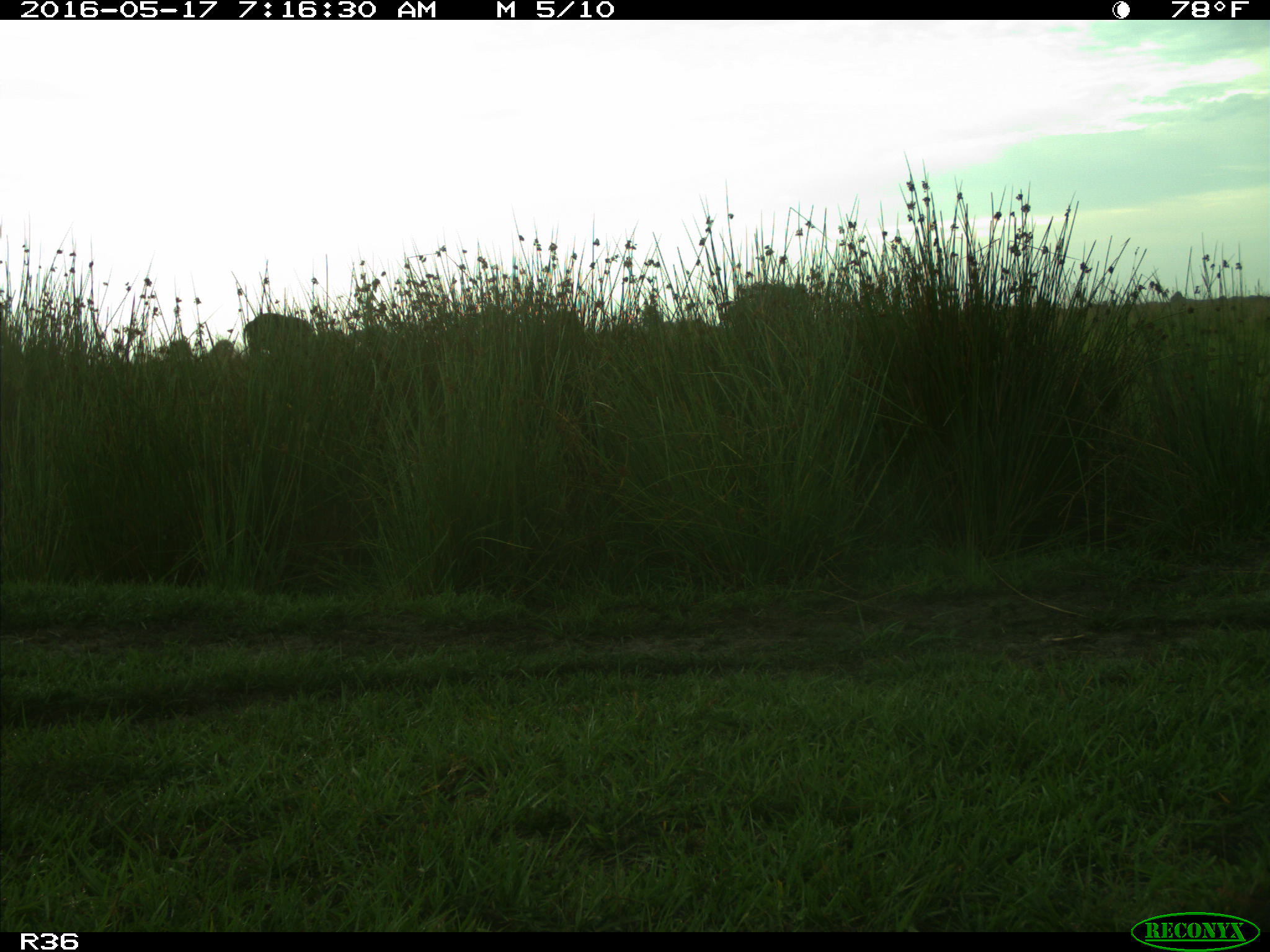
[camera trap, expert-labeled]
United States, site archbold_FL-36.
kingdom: Animalia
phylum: Chordata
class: Mammalia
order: Artiodactyla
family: Bovidae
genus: Bos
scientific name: Bos taurus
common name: domestic cow